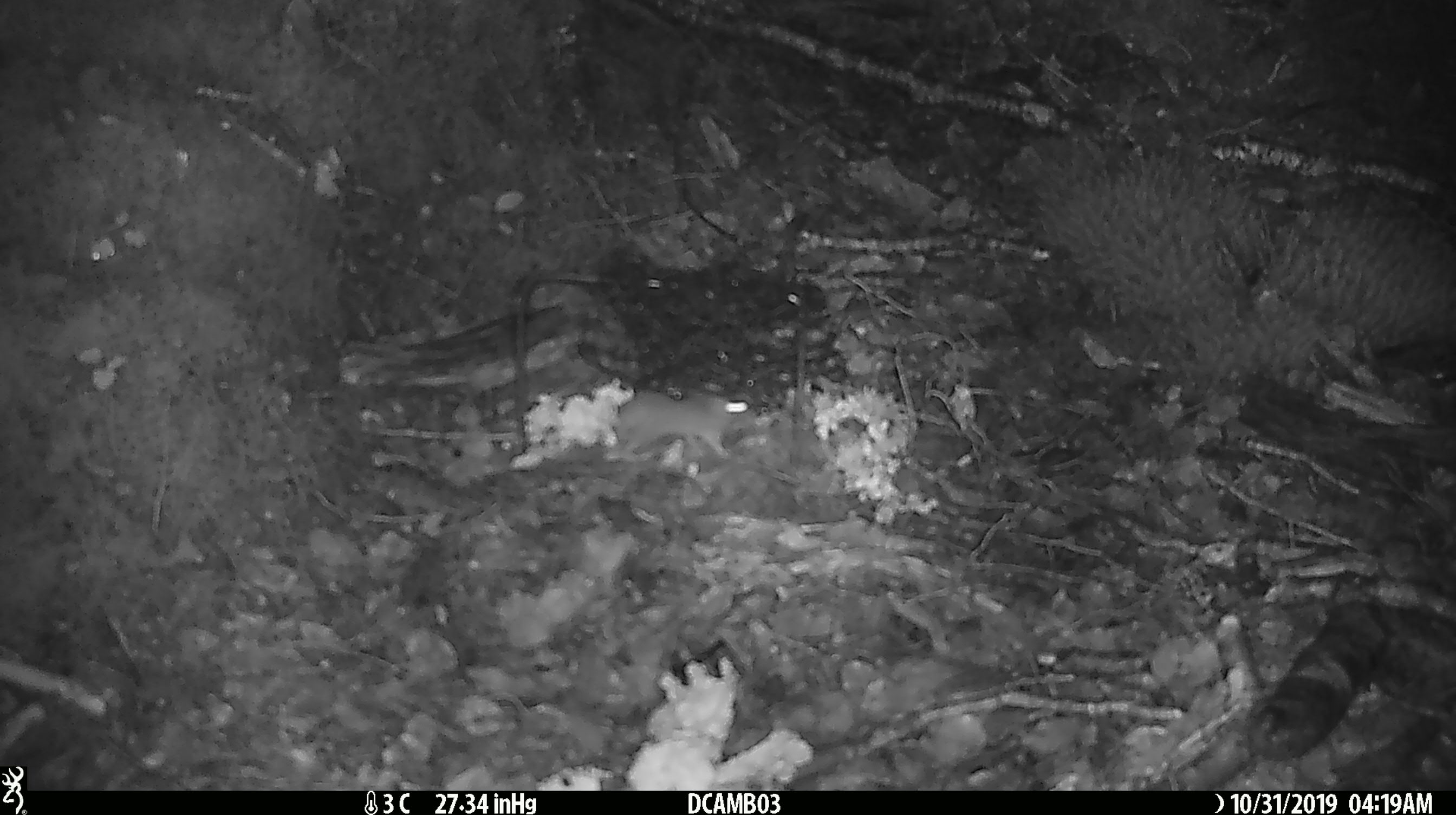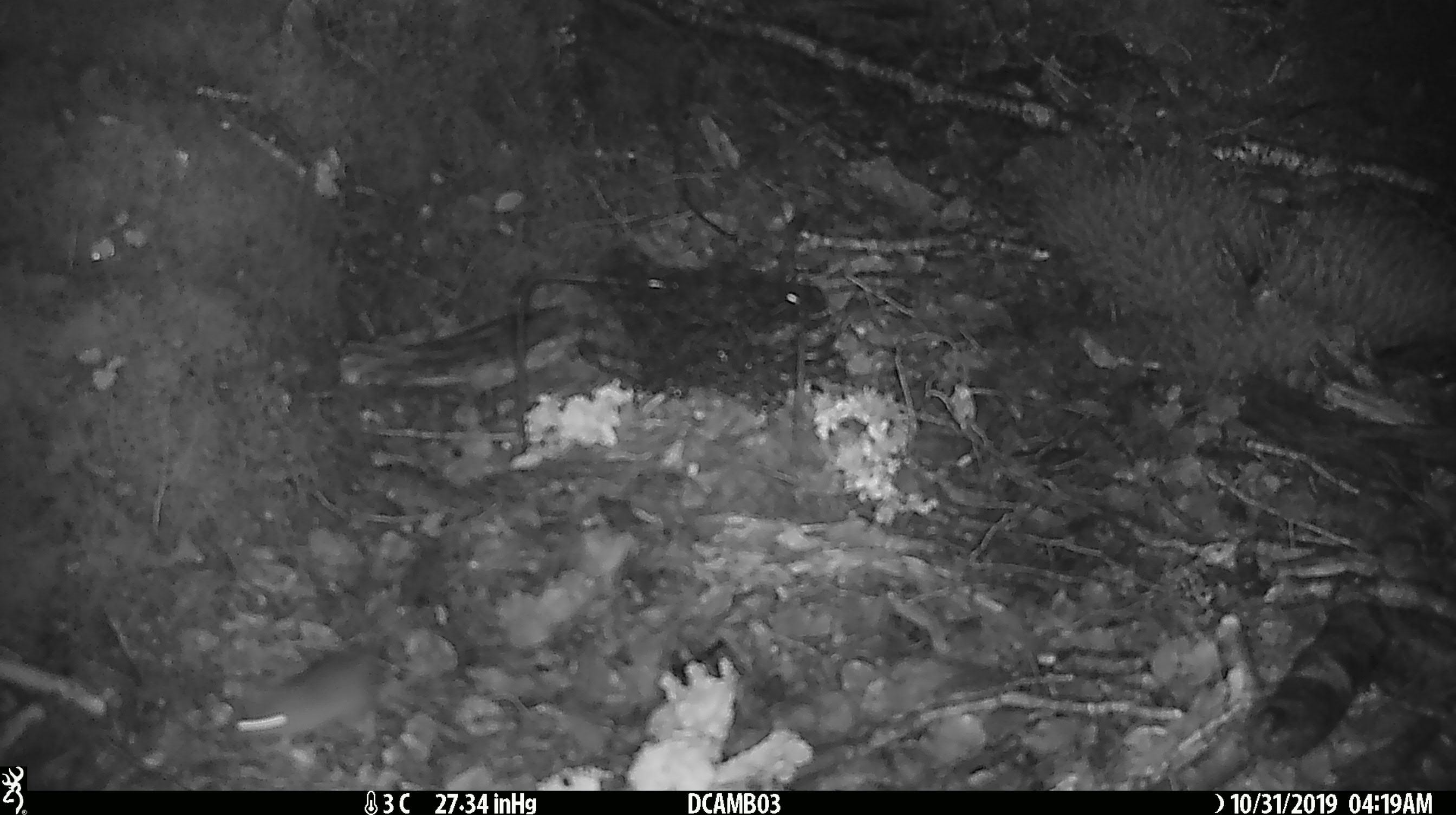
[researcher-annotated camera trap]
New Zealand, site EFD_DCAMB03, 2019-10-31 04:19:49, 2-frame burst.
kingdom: Animalia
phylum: Chordata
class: Mammalia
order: Rodentia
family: Muridae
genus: Mus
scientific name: Mus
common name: mouse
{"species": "mouse (Mus)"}